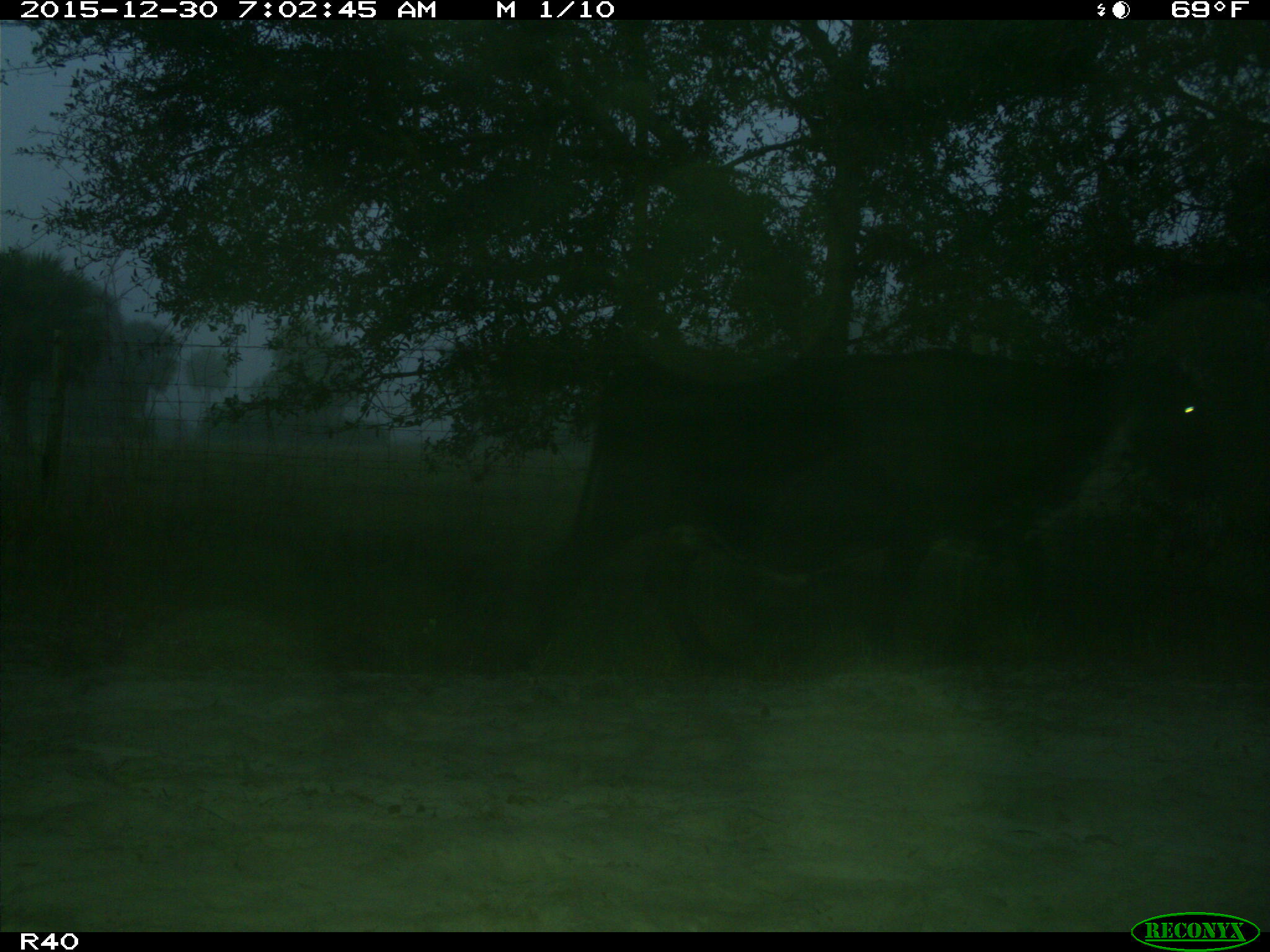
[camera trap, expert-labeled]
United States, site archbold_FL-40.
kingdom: Animalia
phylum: Chordata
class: Mammalia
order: Artiodactyla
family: Bovidae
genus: Bos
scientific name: Bos taurus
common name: domestic cow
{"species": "Bos taurus (domestic cow)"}